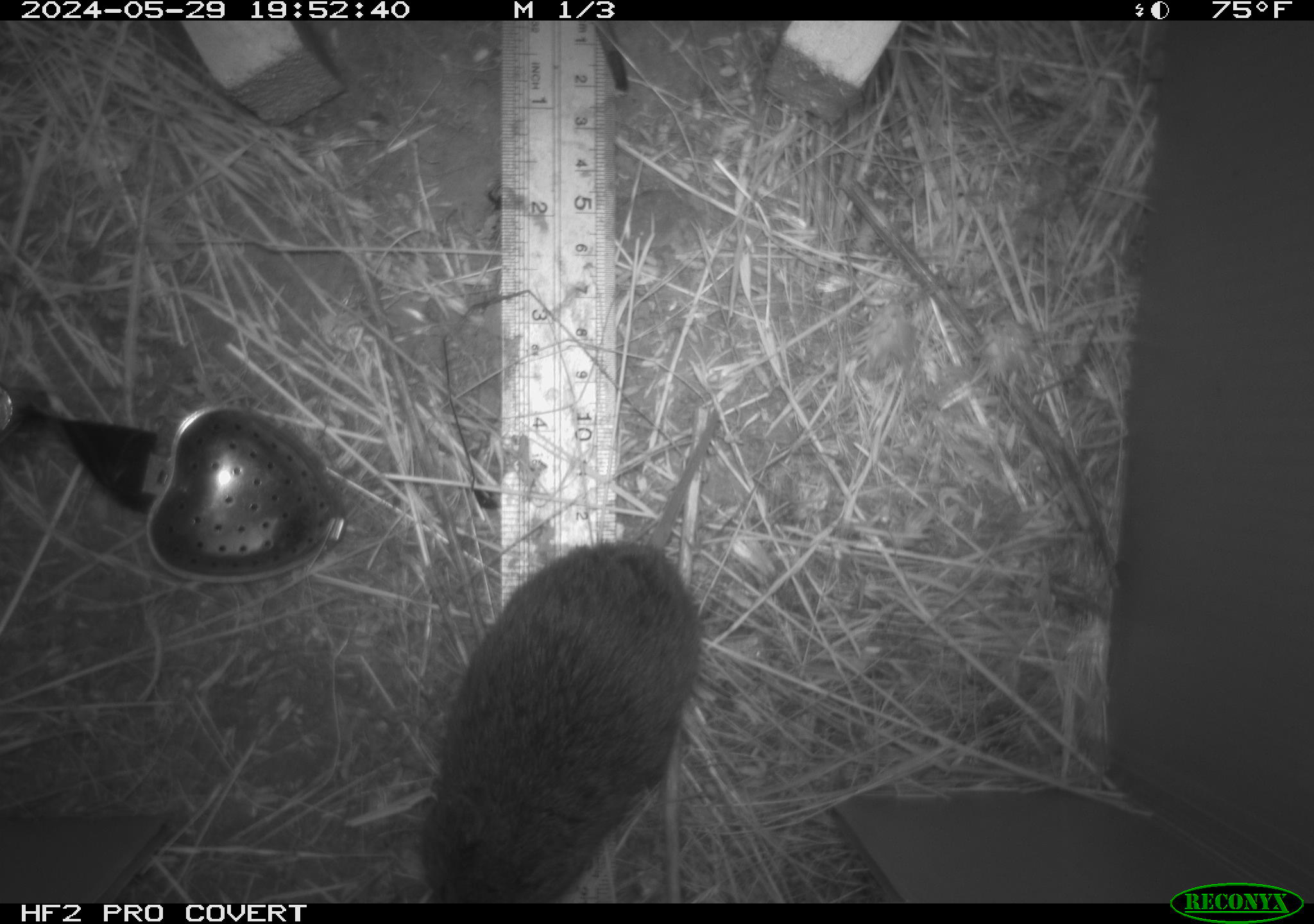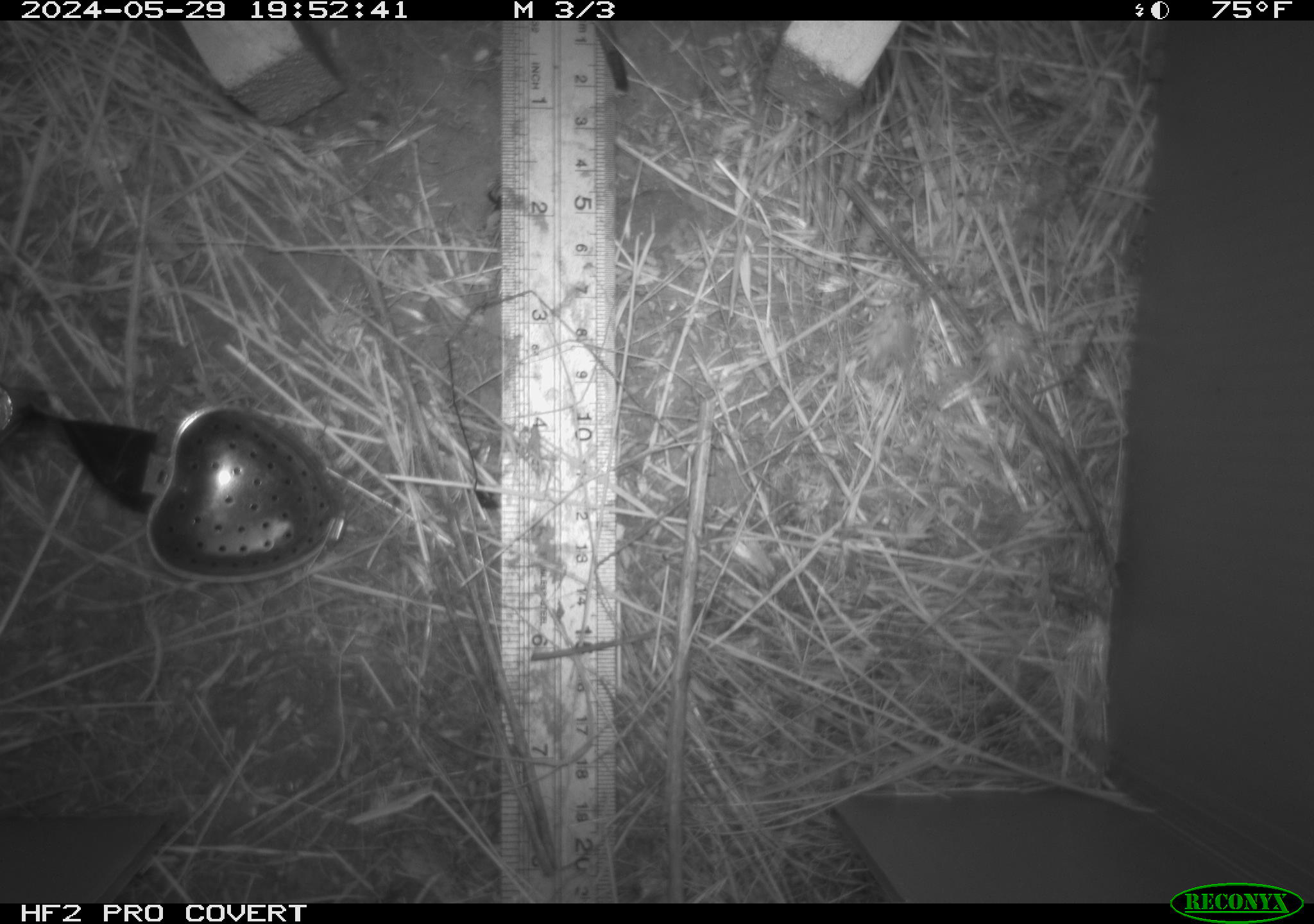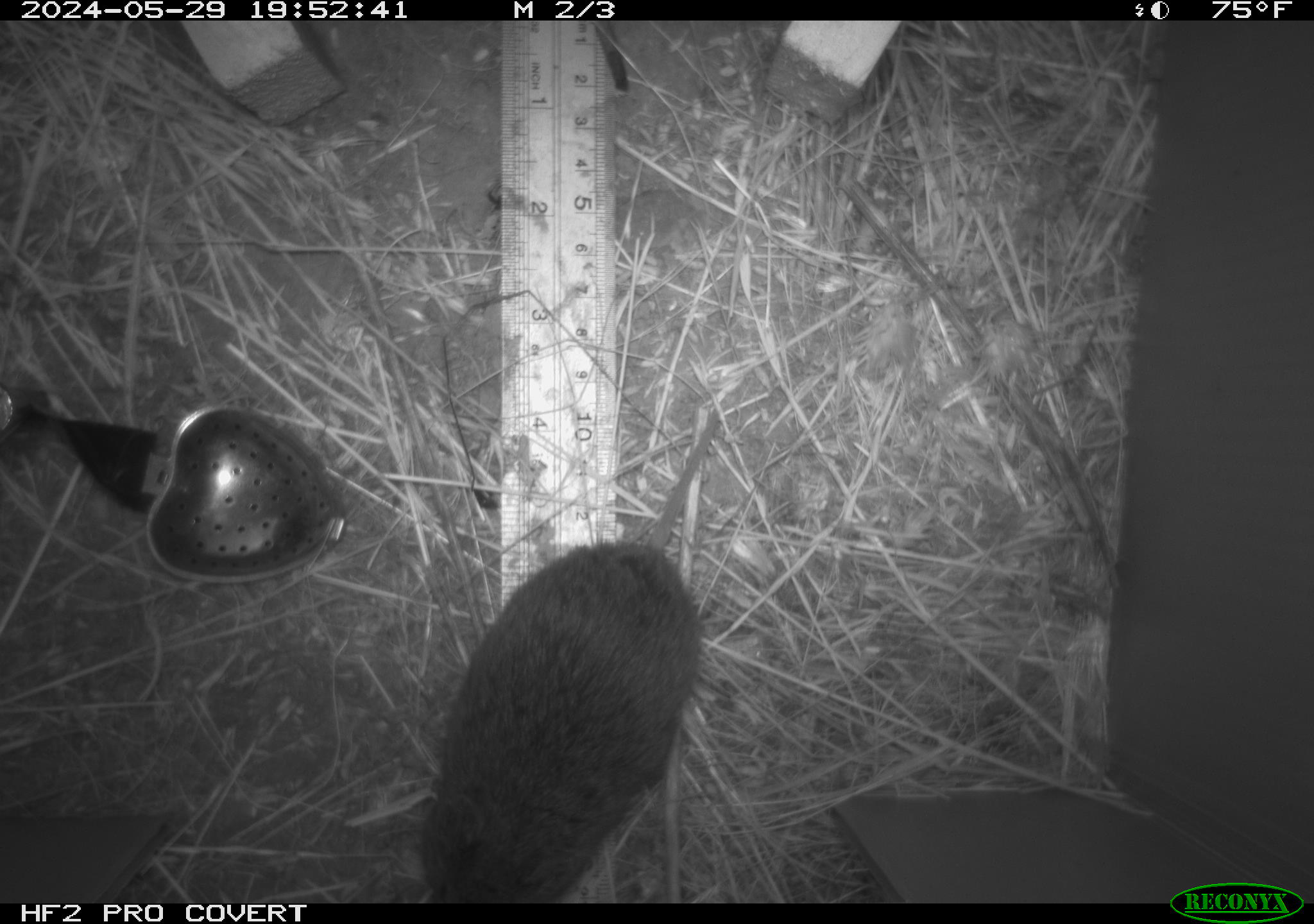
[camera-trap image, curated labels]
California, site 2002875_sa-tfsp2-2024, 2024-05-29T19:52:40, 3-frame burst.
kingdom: Animalia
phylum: Chordata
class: Mammalia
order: Rodentia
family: Cricetidae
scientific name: Arvicolinae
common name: voles, lemmings, and muskrats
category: arvicolinae subfamily